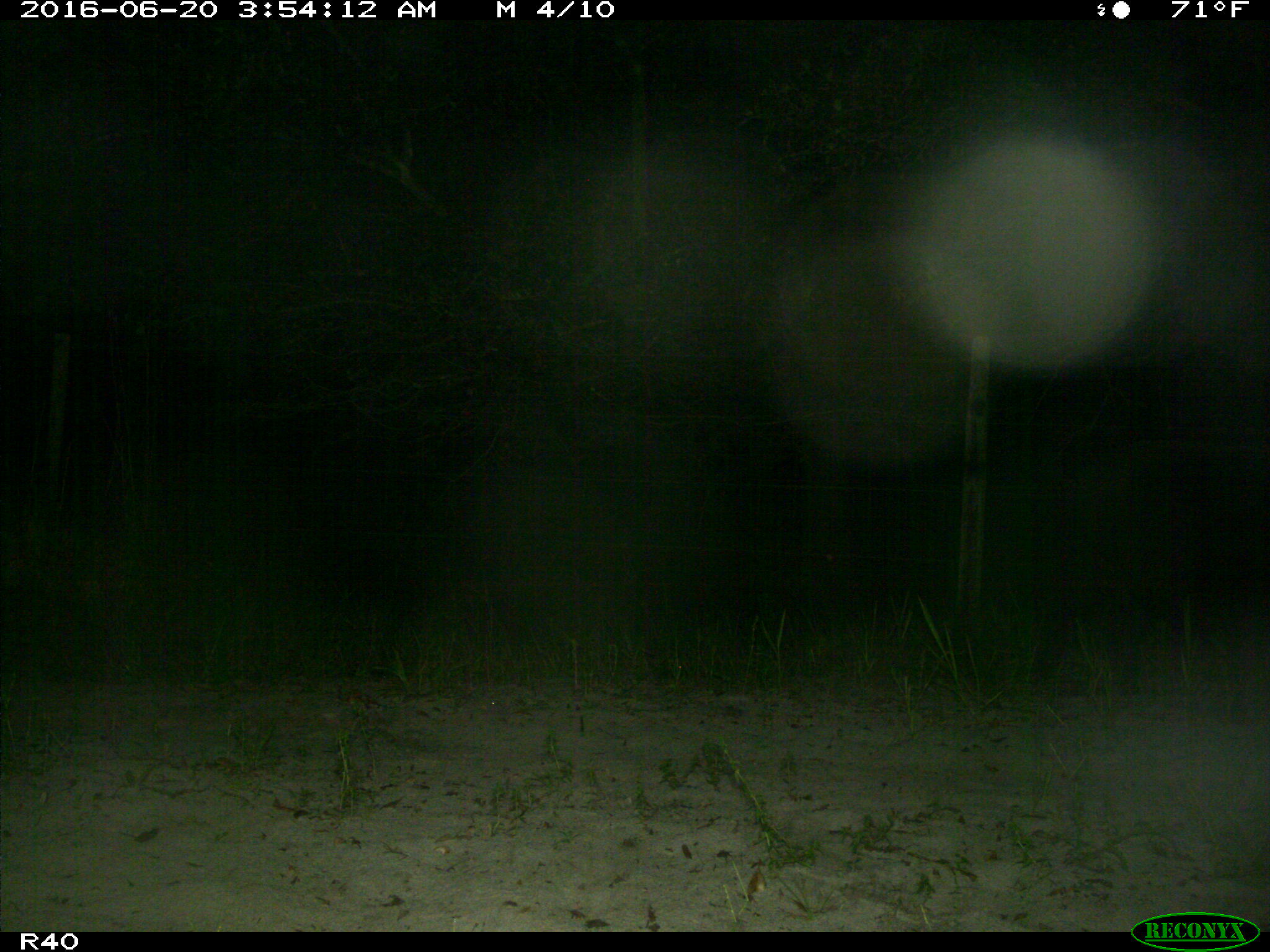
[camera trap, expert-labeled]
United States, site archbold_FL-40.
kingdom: Animalia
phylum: Chordata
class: Mammalia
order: Artiodactyla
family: Suidae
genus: Sus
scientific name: Sus scrofa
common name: wild boar